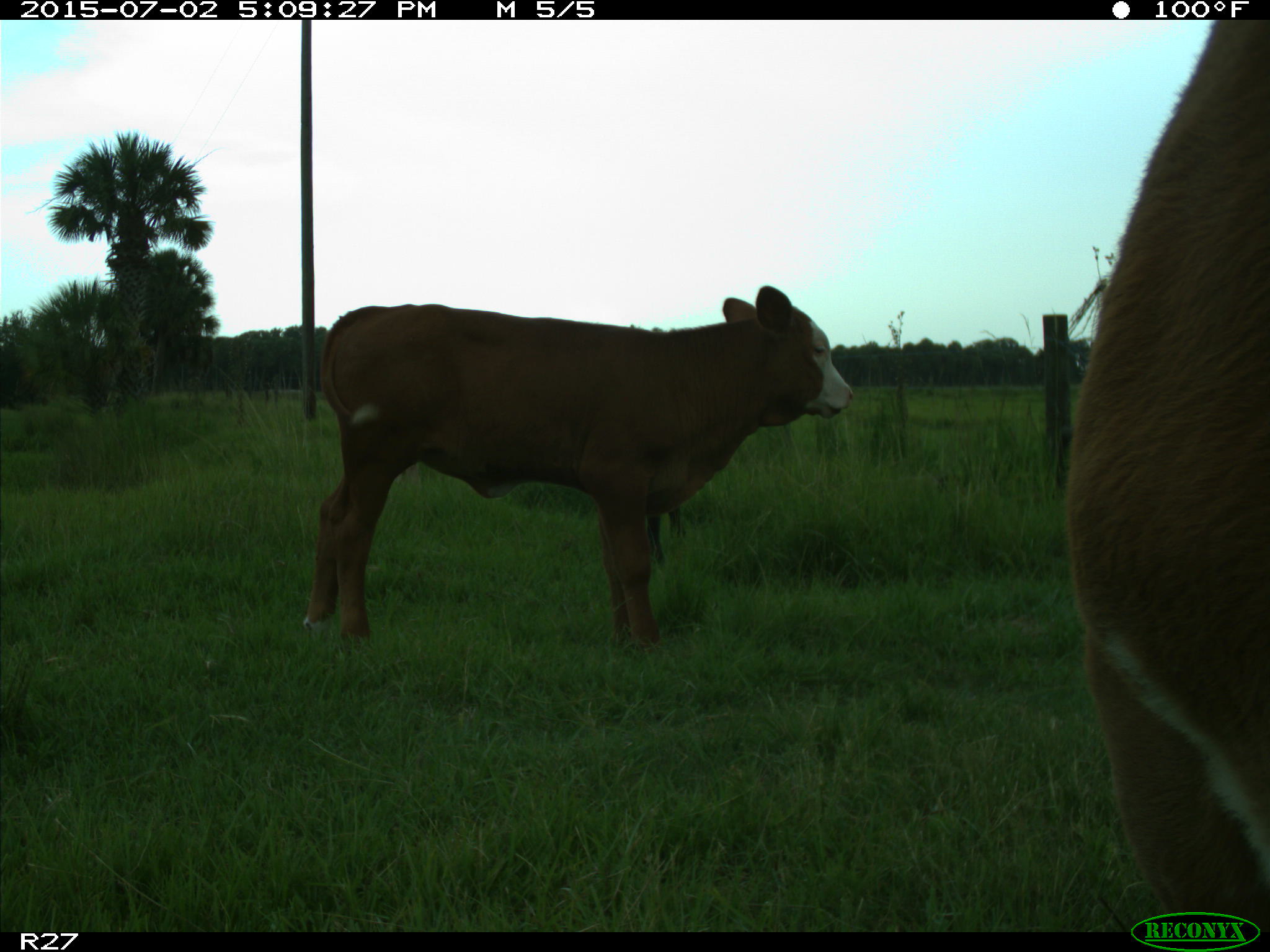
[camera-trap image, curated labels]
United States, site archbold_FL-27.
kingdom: Animalia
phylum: Chordata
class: Mammalia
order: Artiodactyla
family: Bovidae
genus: Bos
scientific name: Bos taurus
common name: domestic cow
Bos taurus (domestic cow).